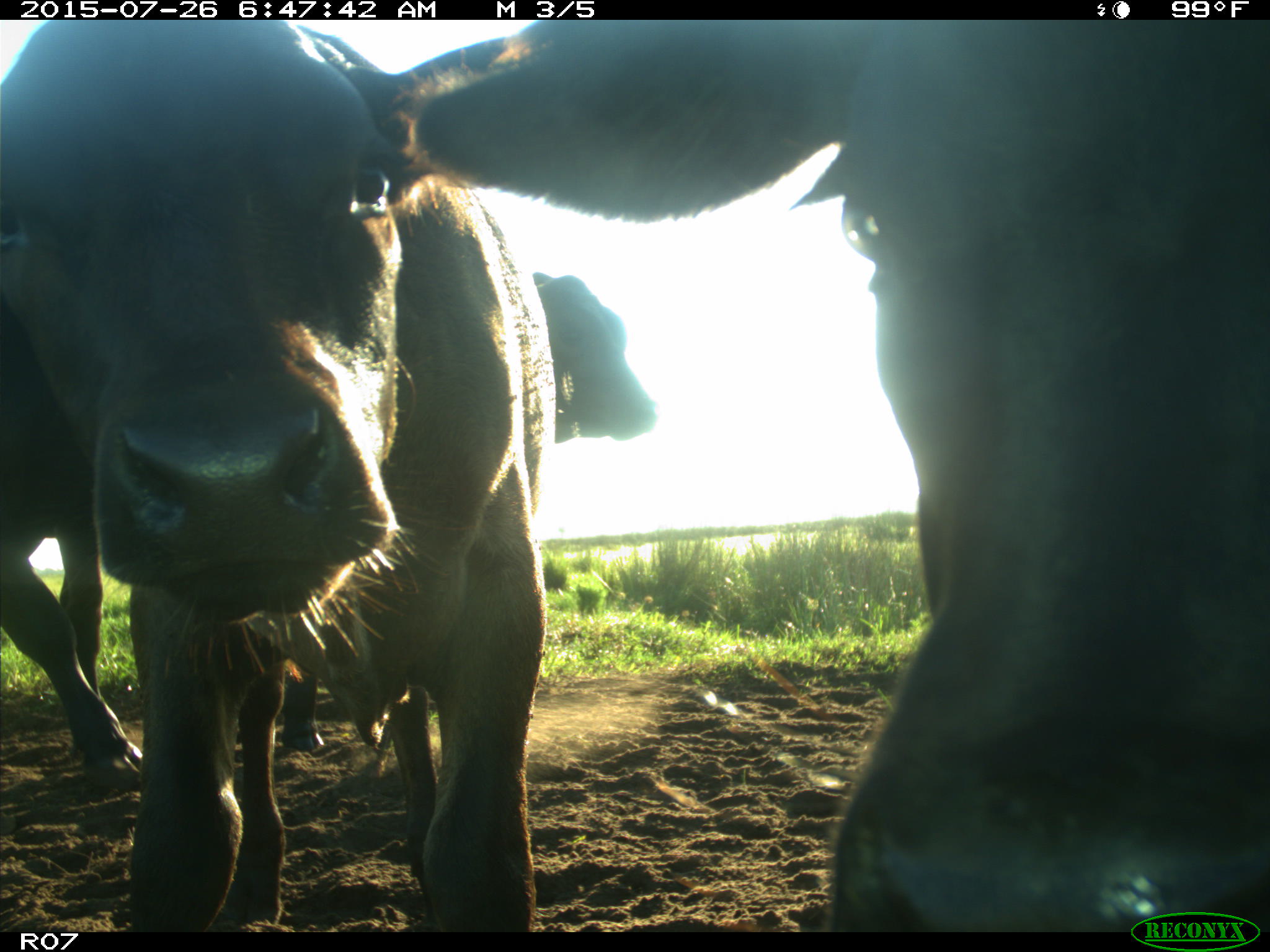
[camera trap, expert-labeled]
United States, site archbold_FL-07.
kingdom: Animalia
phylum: Chordata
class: Mammalia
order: Artiodactyla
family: Bovidae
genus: Bos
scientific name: Bos taurus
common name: domestic cow